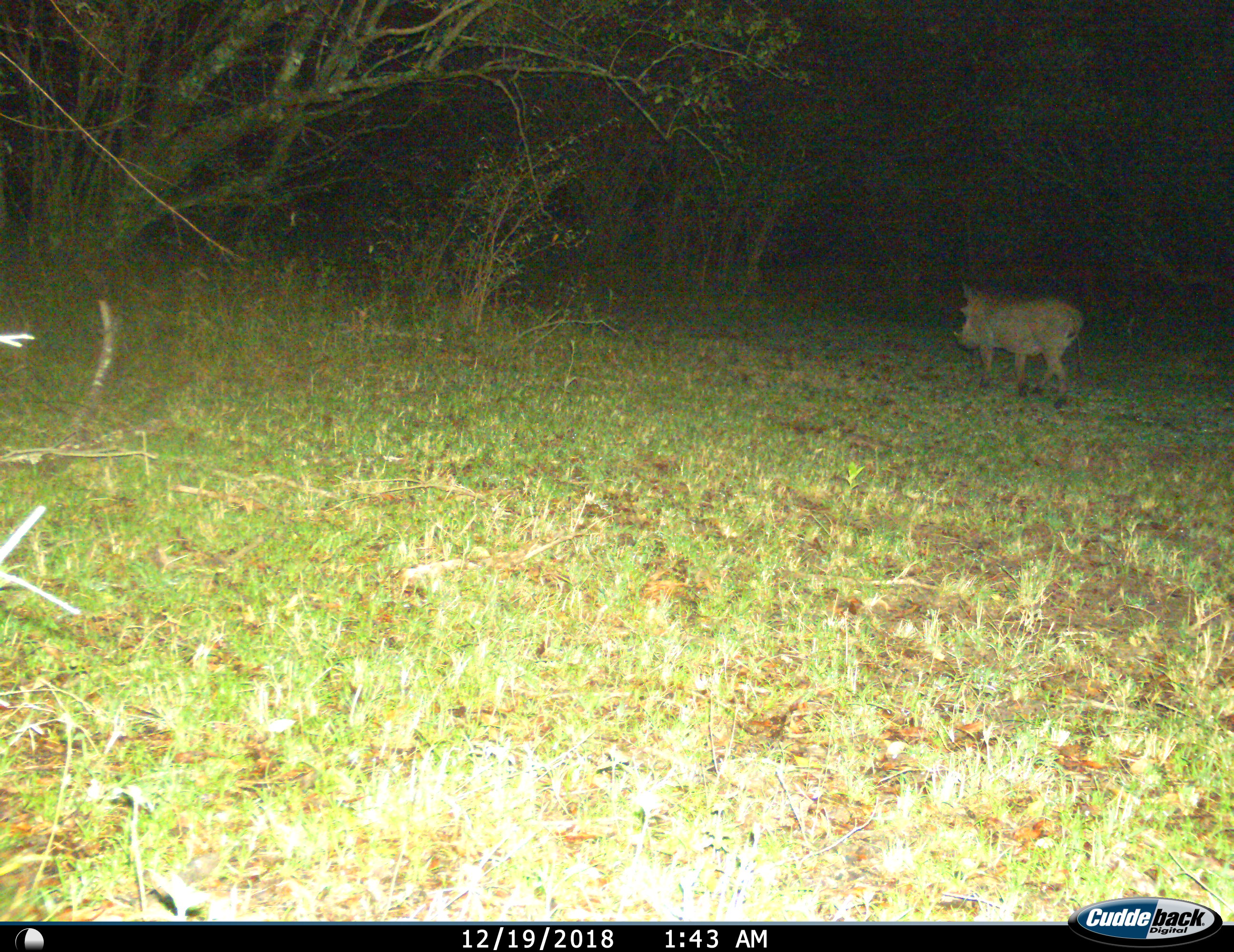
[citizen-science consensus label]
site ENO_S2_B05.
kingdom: Animalia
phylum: Chordata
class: Mammalia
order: Artiodactyla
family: Suidae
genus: Phacochoerus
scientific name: Phacochoerus africanus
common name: warthog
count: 1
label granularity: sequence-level